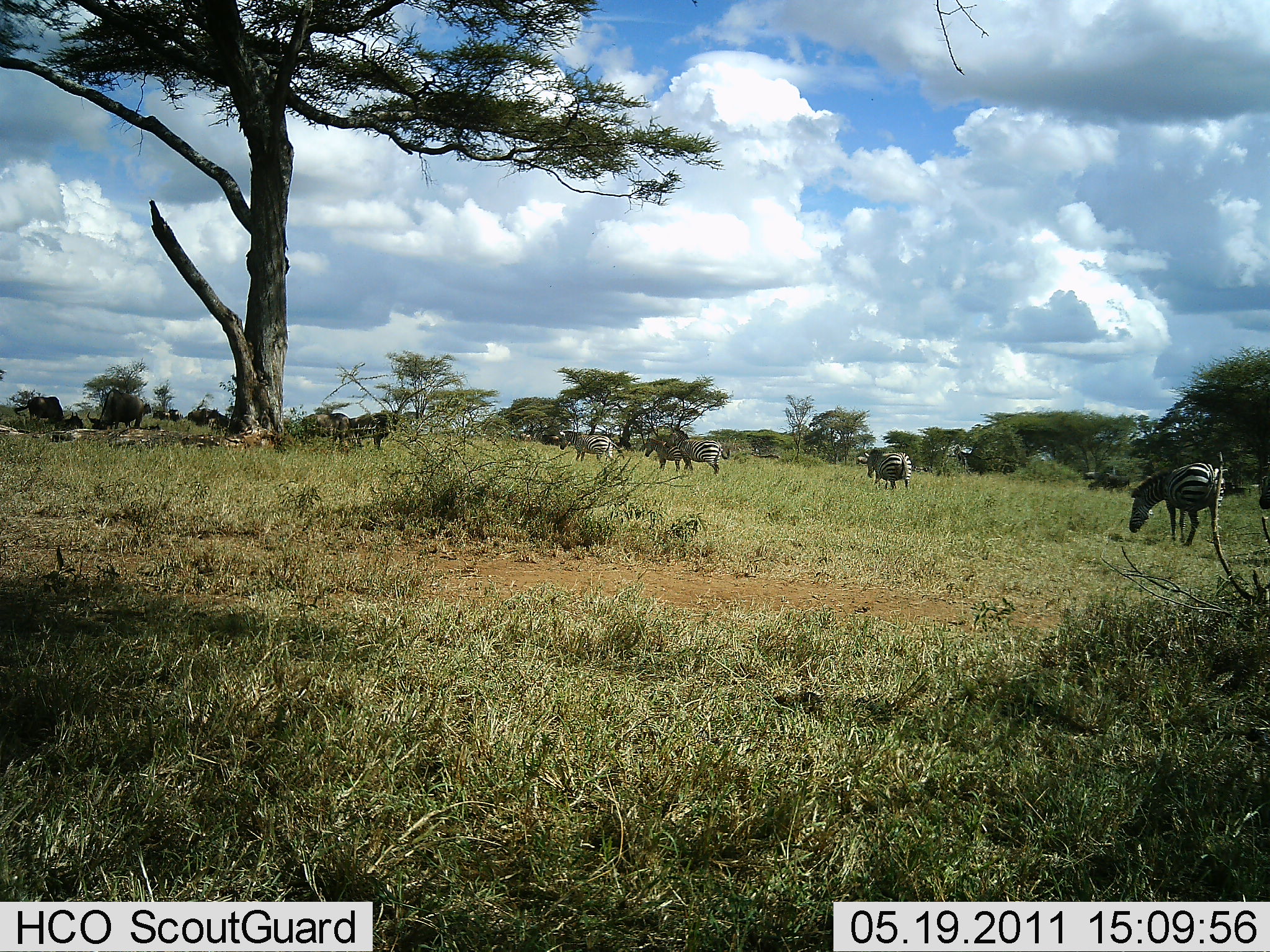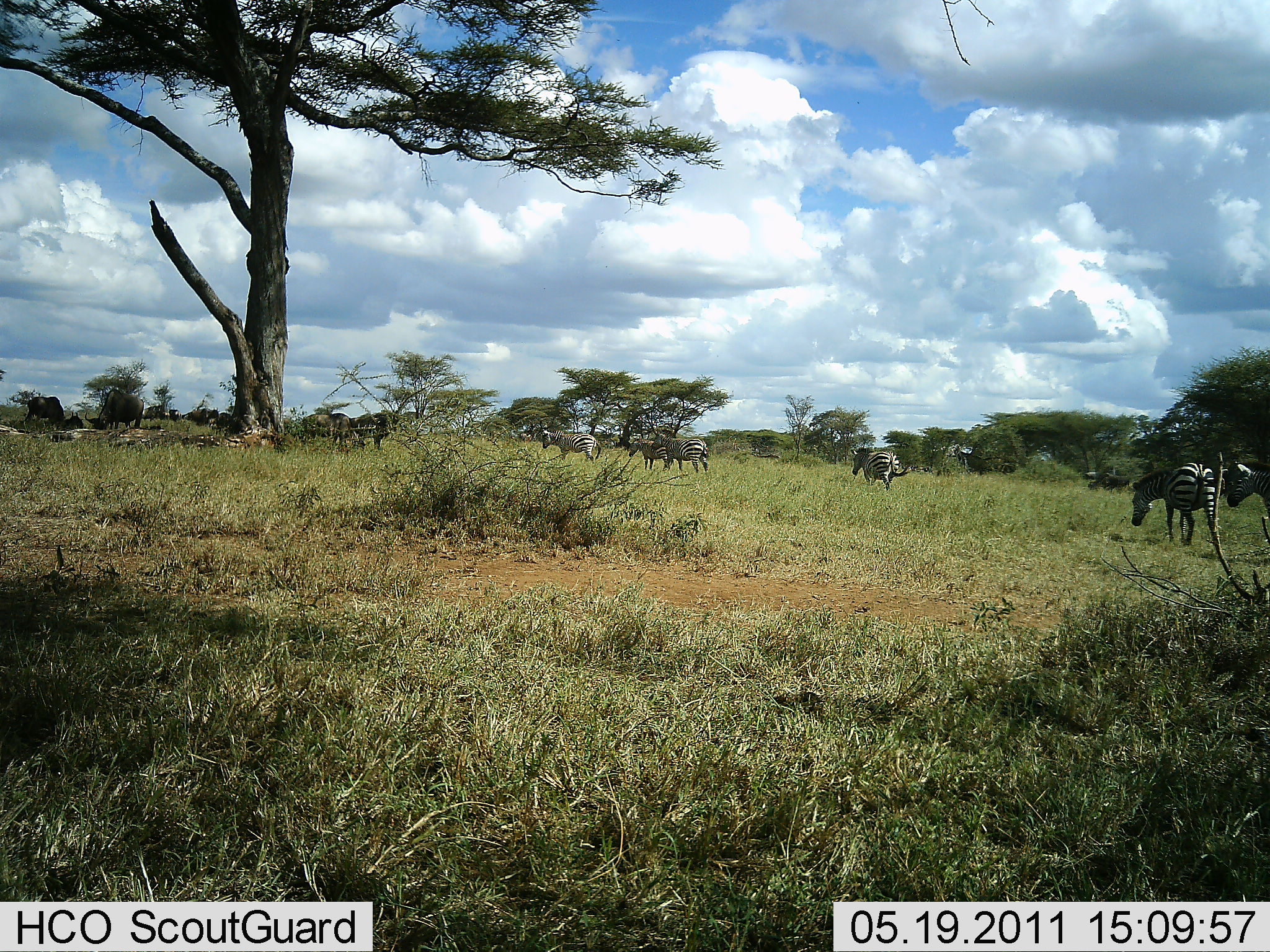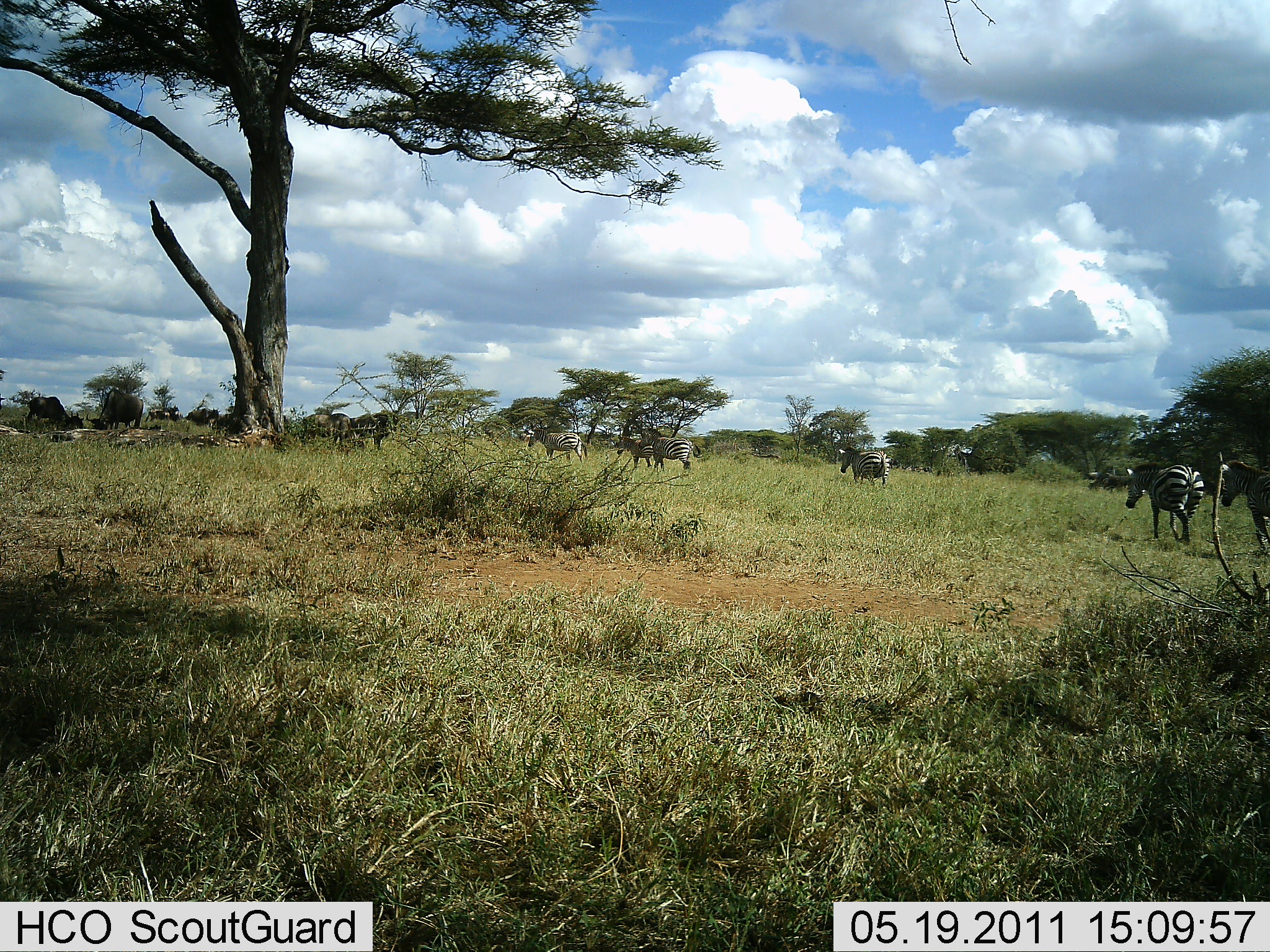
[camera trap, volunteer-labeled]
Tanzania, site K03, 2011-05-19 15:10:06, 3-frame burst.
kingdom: Animalia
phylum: Chordata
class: Mammalia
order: Perissodactyla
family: Equidae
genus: Equus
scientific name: Equus quagga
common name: plains zebra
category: zebra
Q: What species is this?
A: Zebra (plains zebra) (Equus quagga).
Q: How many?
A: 9.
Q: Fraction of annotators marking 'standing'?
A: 14%.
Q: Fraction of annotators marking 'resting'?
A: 0%.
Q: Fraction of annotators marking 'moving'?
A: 64%.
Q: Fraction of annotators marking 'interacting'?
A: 0%.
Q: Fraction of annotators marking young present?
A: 0%.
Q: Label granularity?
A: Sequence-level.